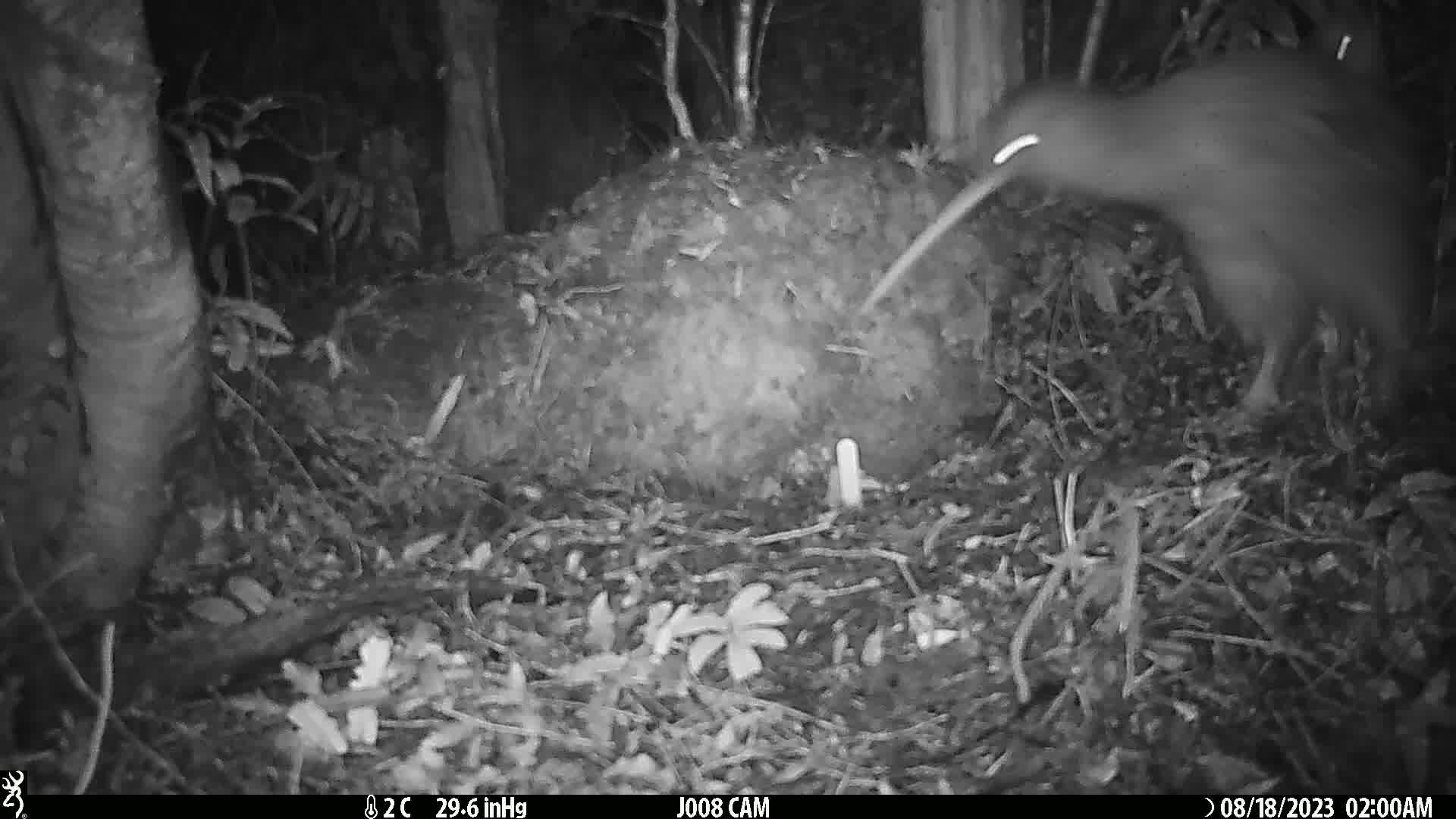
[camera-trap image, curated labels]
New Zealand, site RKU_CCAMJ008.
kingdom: Animalia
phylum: Chordata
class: Aves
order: Apterygiformes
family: Apterygidae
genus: Apteryx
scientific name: Apteryx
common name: kiwi